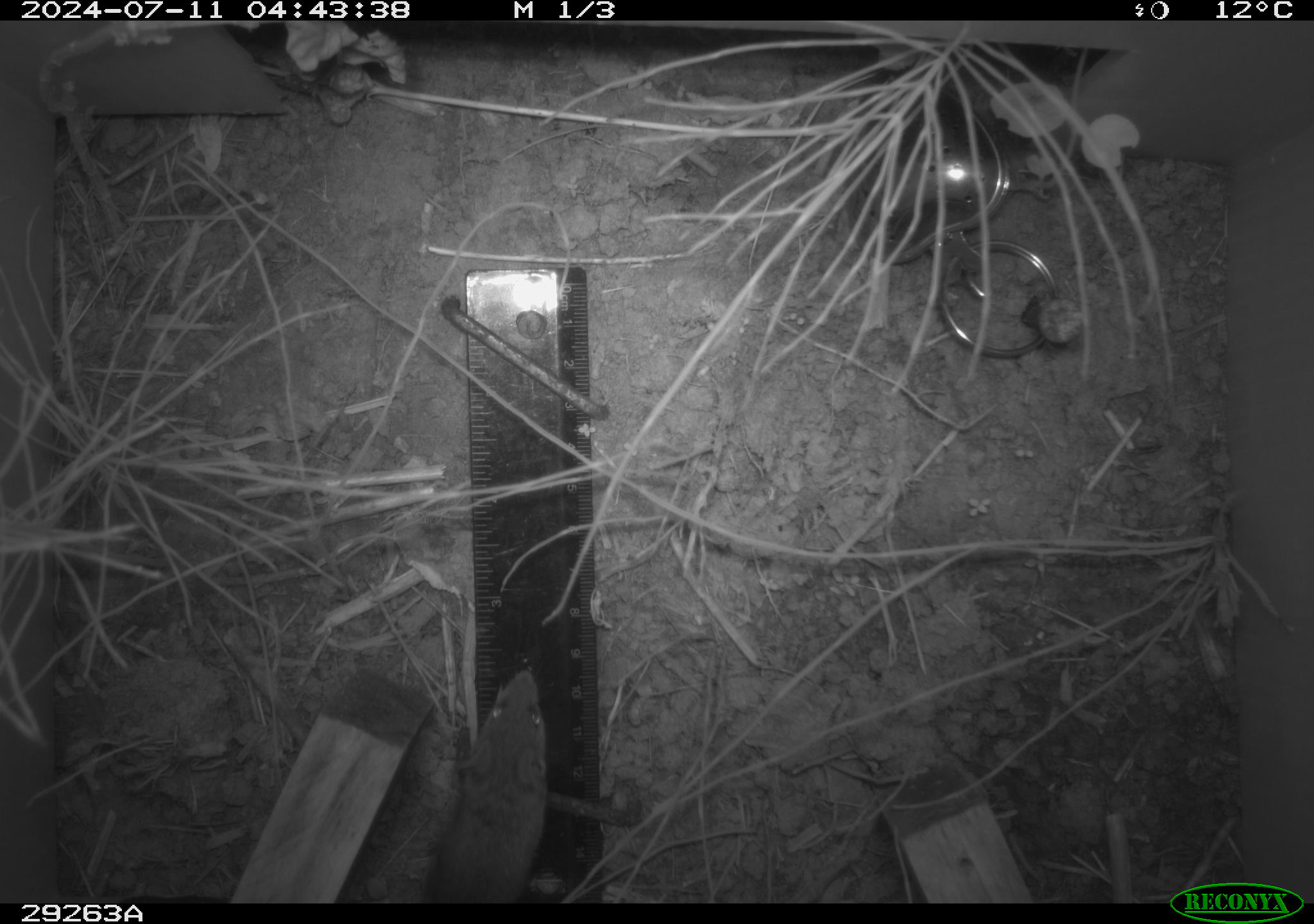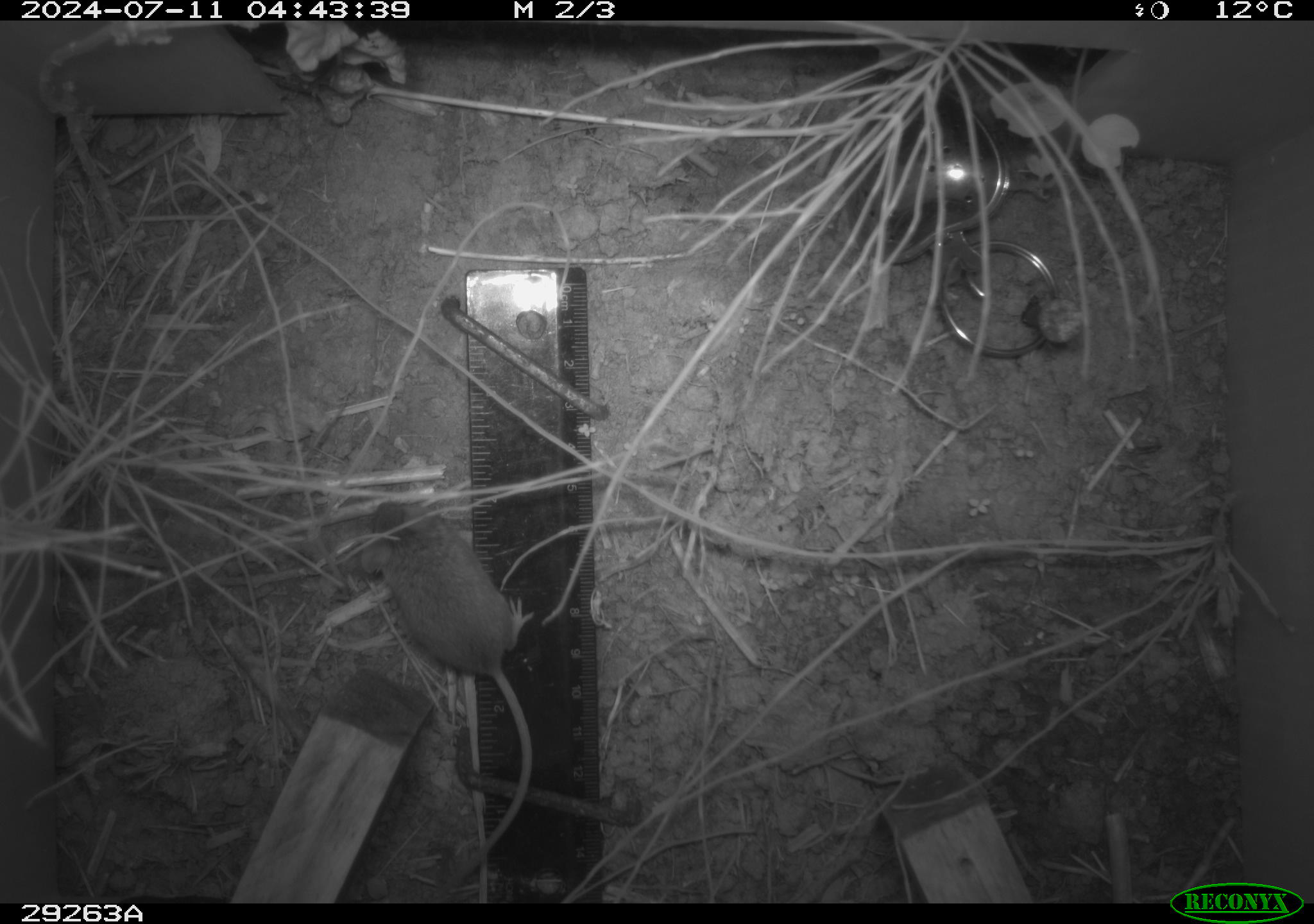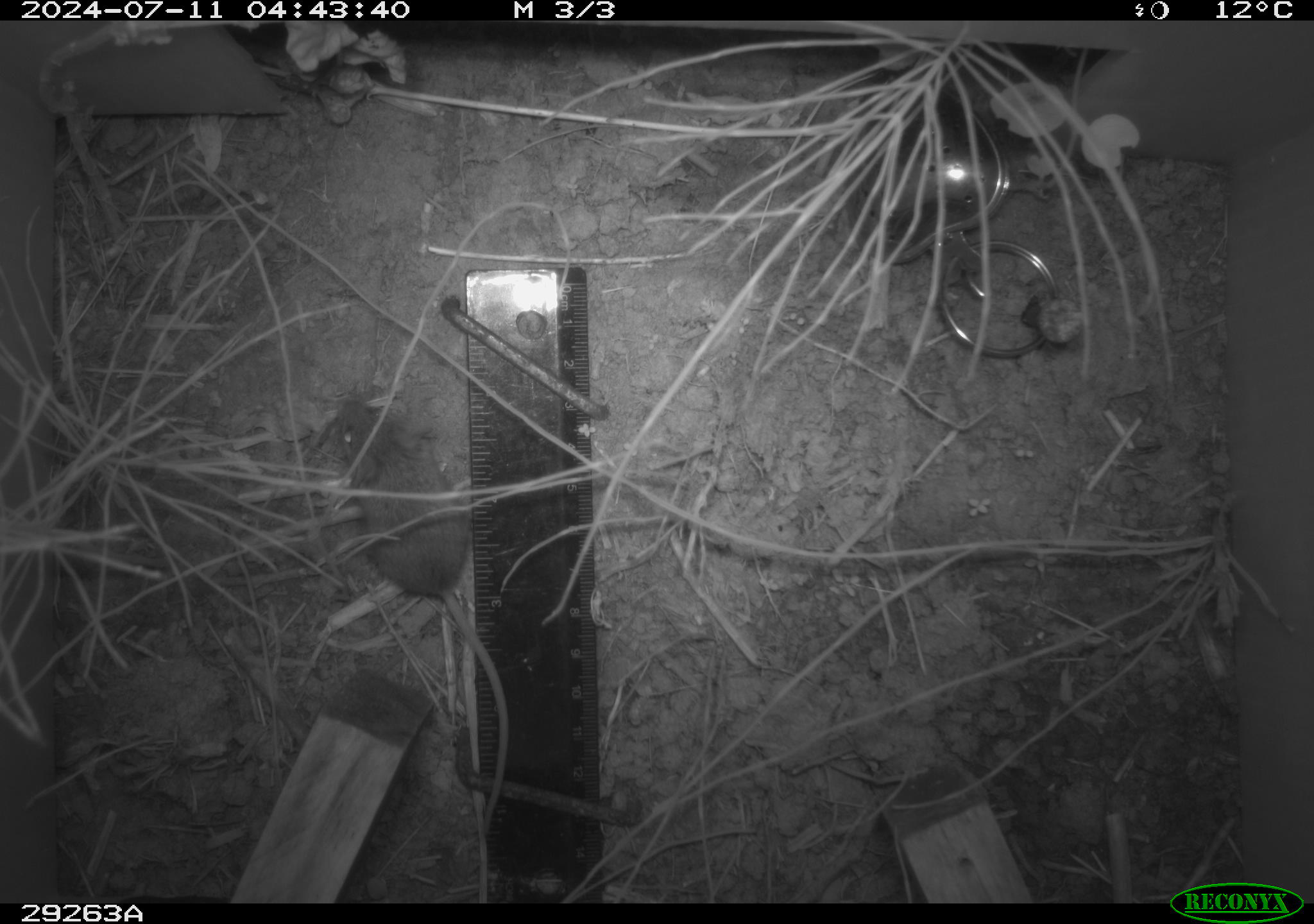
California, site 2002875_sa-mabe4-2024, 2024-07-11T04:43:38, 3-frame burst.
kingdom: Animalia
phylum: Chordata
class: Mammalia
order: Rodentia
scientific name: Rodentia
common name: rodent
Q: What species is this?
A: Rodent (Rodentia).